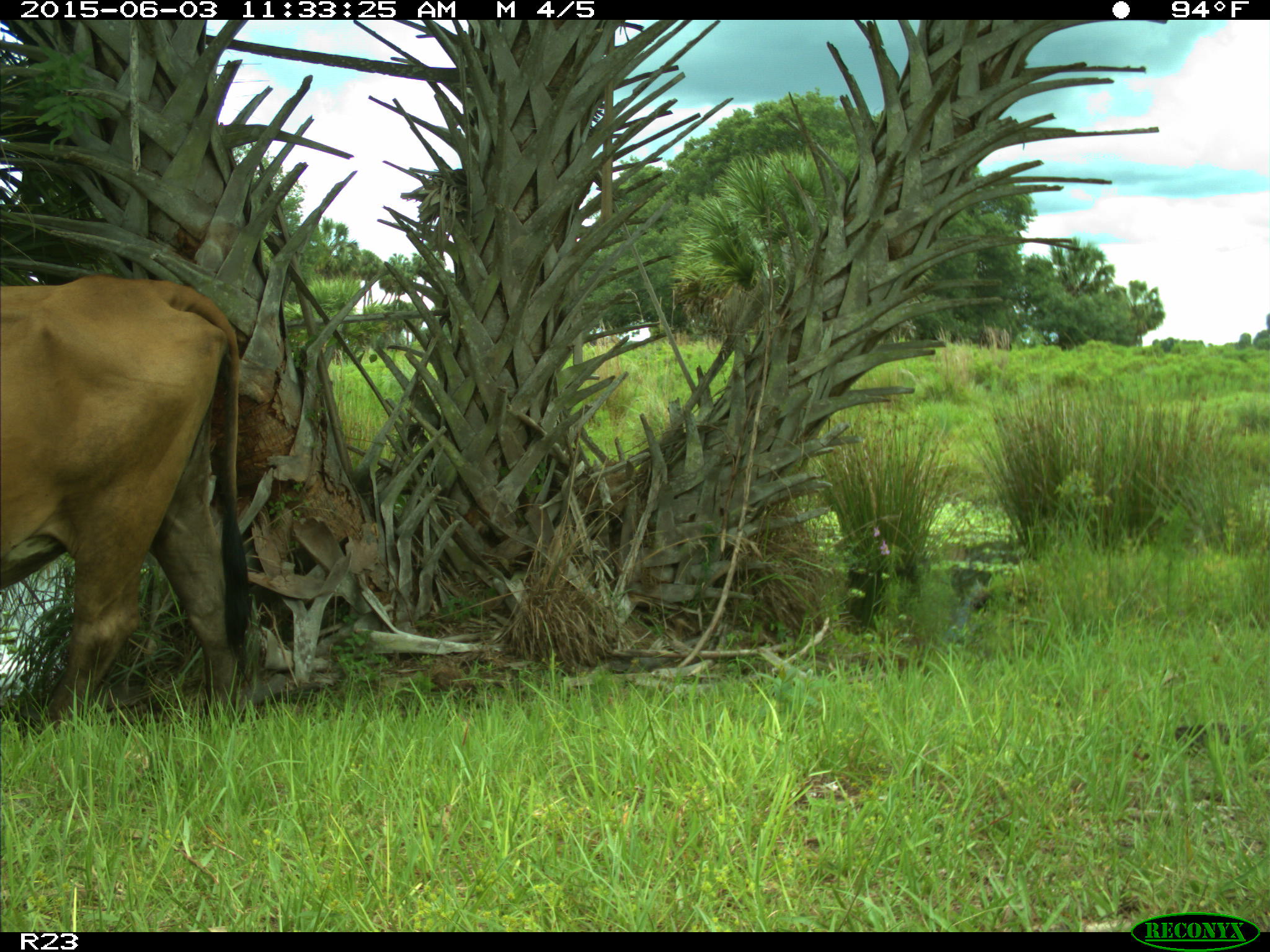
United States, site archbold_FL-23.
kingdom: Animalia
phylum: Chordata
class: Mammalia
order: Artiodactyla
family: Bovidae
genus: Bos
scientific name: Bos taurus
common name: domestic cow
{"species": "Bos taurus (domestic cow)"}